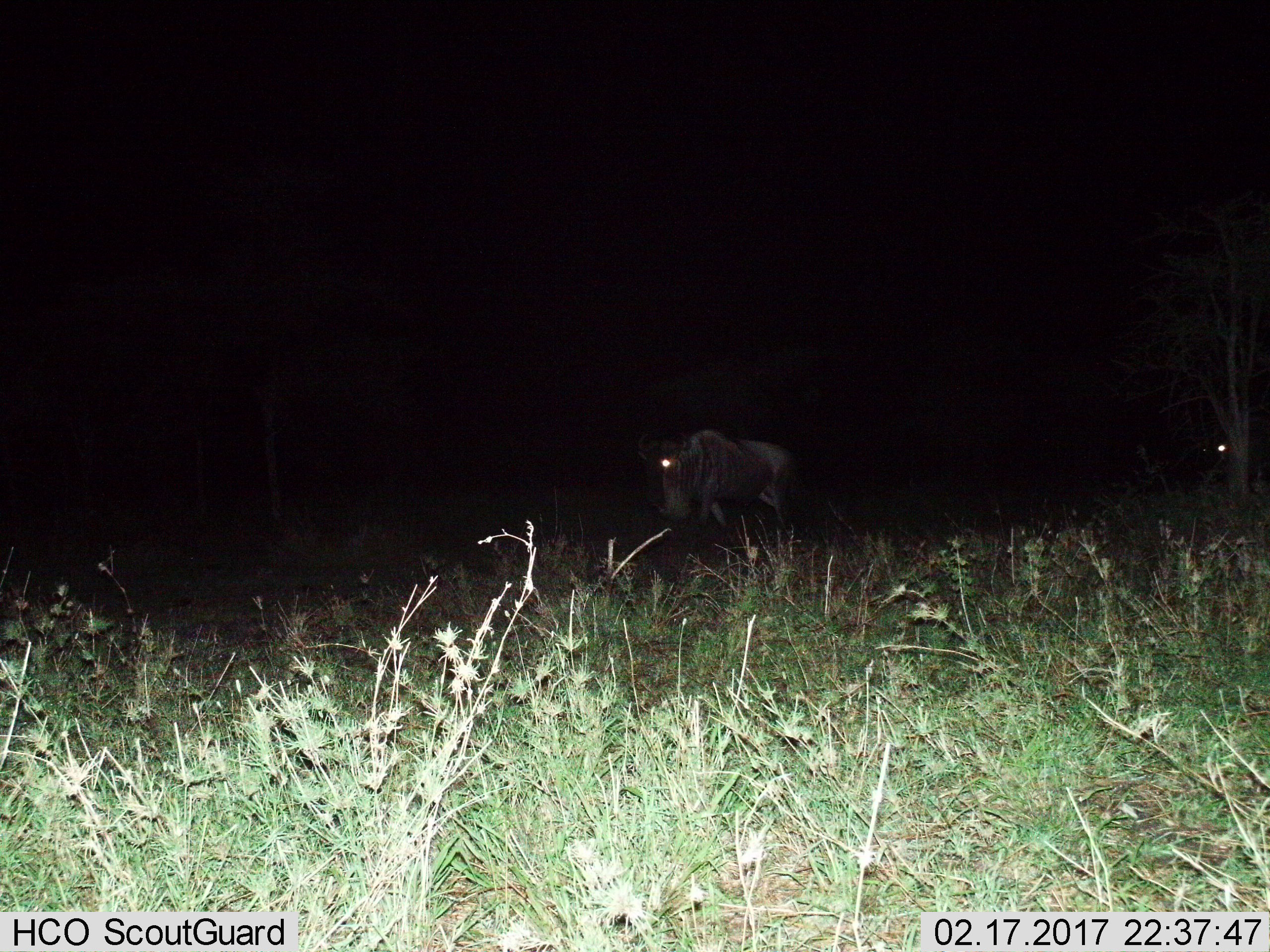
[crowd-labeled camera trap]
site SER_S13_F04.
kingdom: Animalia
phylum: Chordata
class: Mammalia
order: Artiodactyla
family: Bovidae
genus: Connochaetes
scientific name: Connochaetes taurinus taurinus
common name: blue wildebeest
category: wildebeestblue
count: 2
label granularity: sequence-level